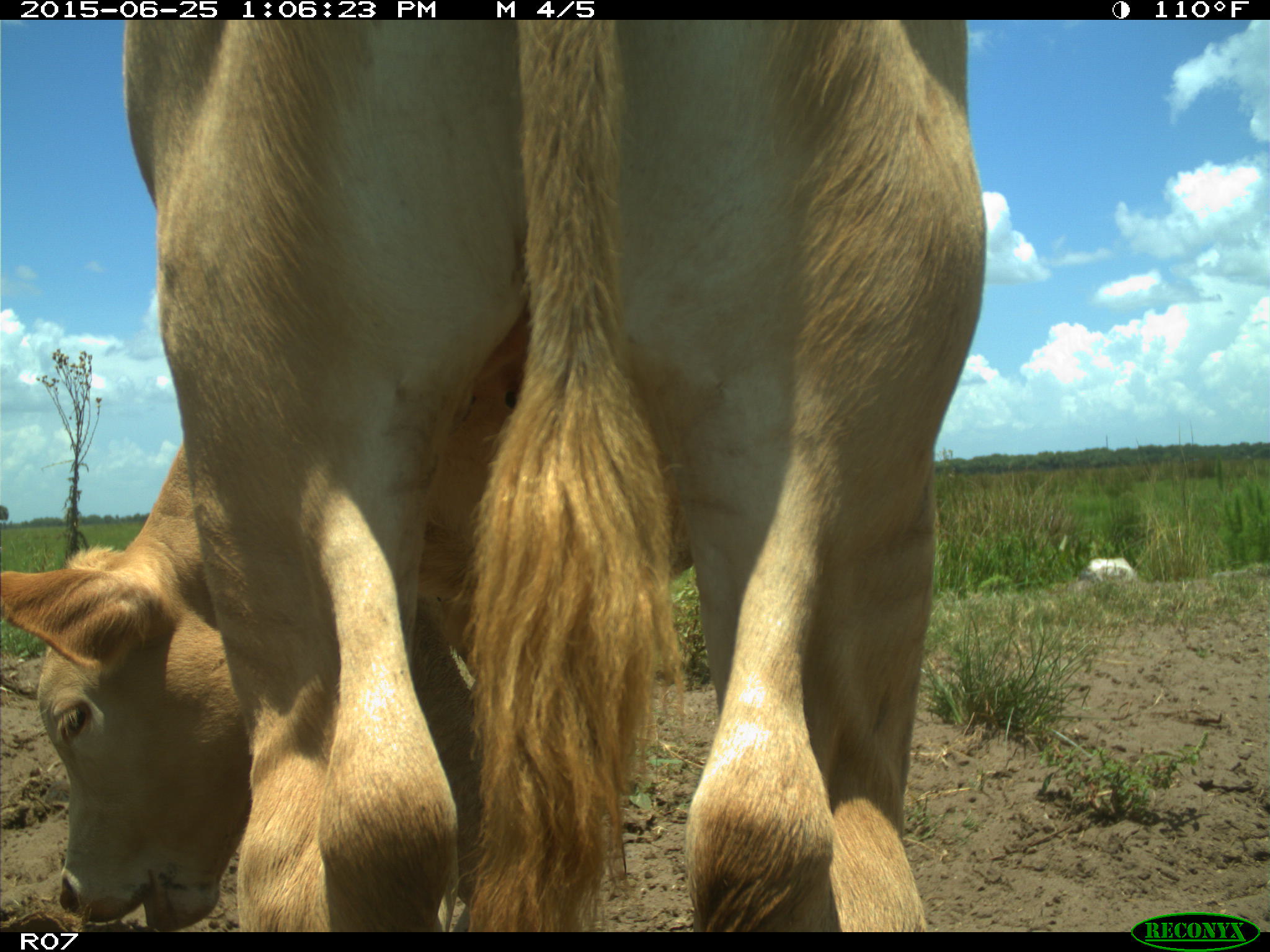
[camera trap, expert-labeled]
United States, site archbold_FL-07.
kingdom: Animalia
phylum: Chordata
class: Mammalia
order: Artiodactyla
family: Bovidae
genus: Bos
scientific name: Bos taurus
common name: domestic cow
Bos taurus (domestic cow).